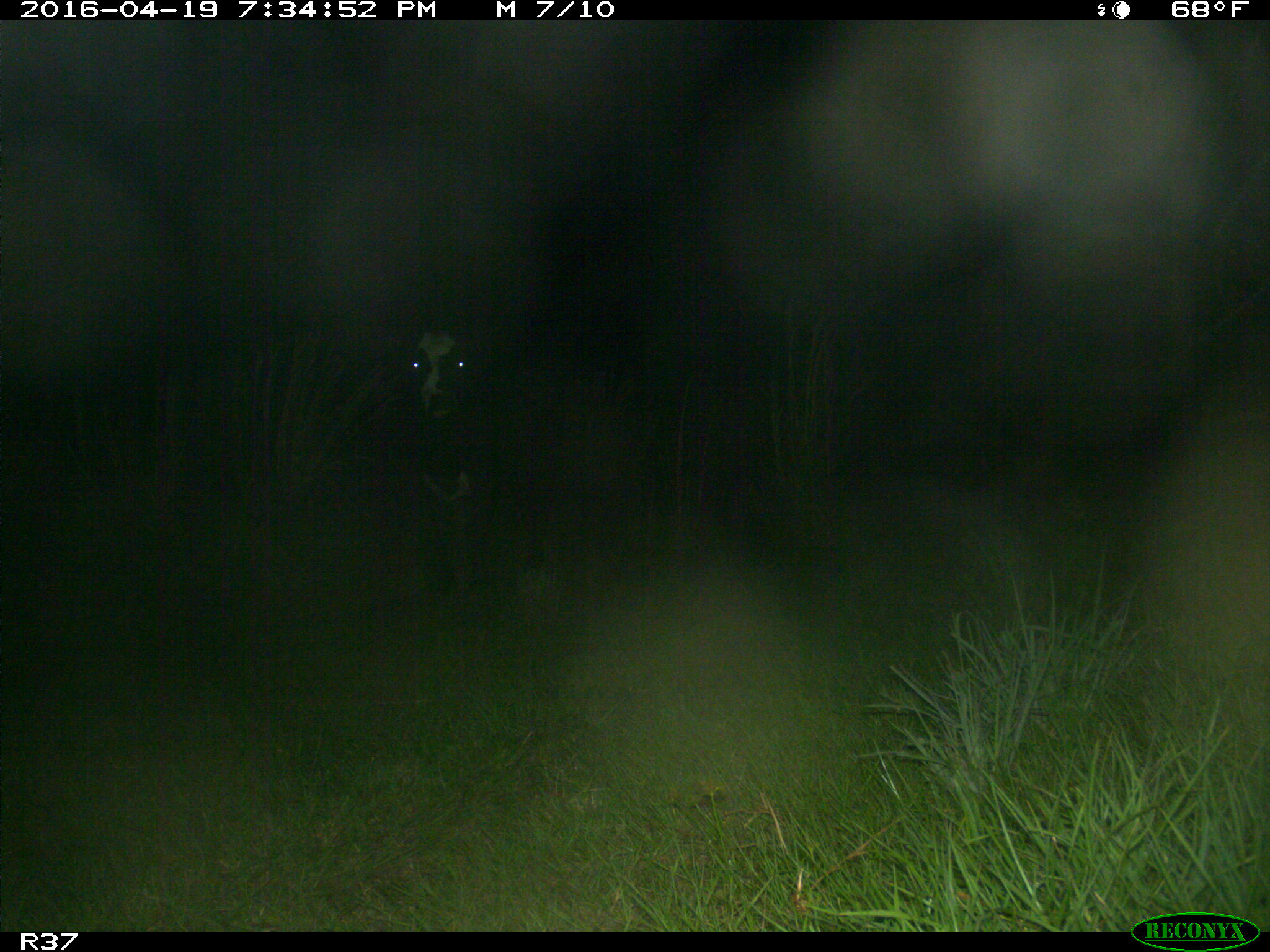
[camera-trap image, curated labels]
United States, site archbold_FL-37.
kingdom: Animalia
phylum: Chordata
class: Mammalia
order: Artiodactyla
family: Bovidae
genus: Bos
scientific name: Bos taurus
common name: domestic cow